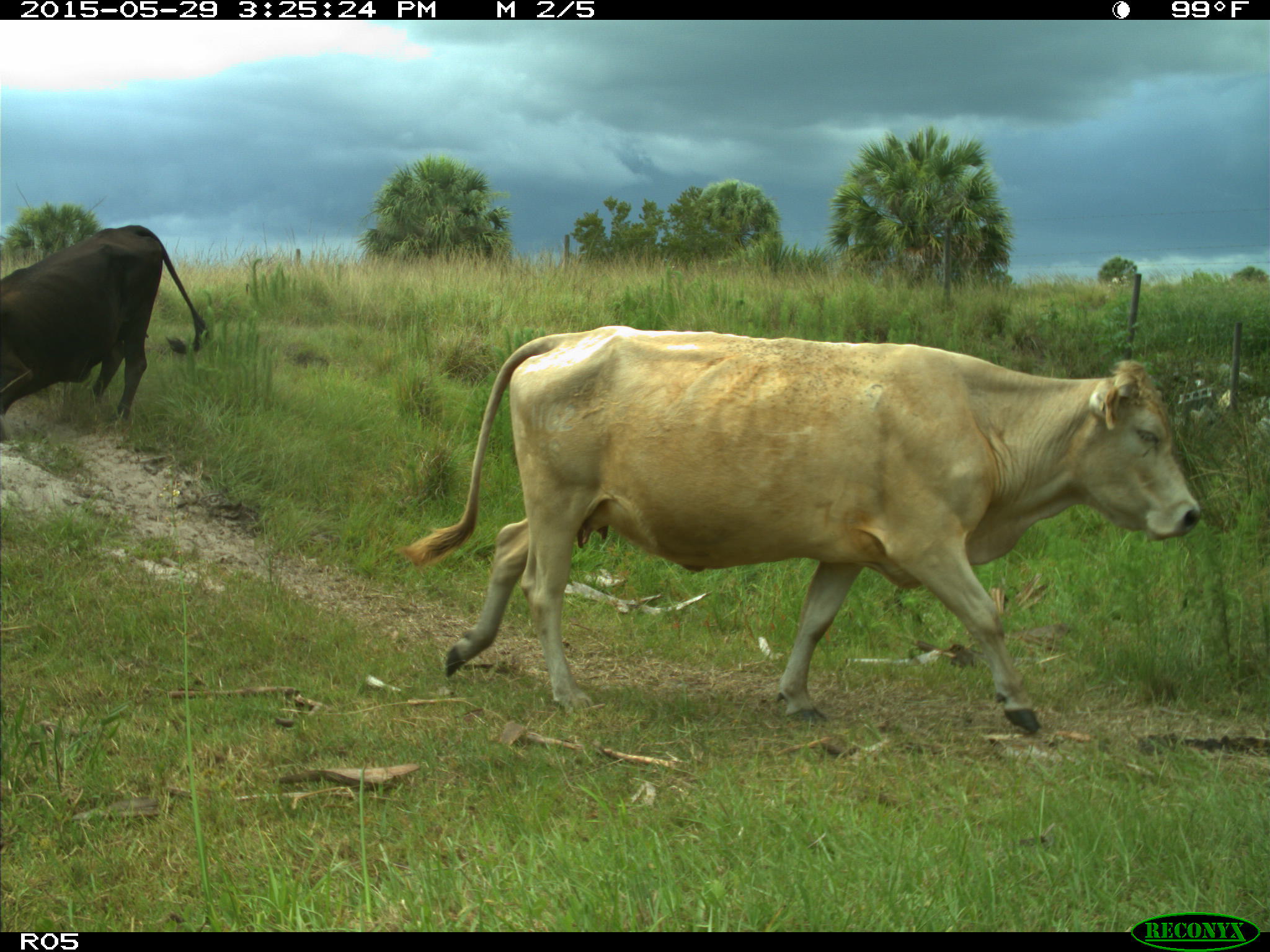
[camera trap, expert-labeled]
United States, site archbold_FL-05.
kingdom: Animalia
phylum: Chordata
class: Mammalia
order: Artiodactyla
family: Bovidae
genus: Bos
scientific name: Bos taurus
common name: domestic cow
Bos taurus (domestic cow).